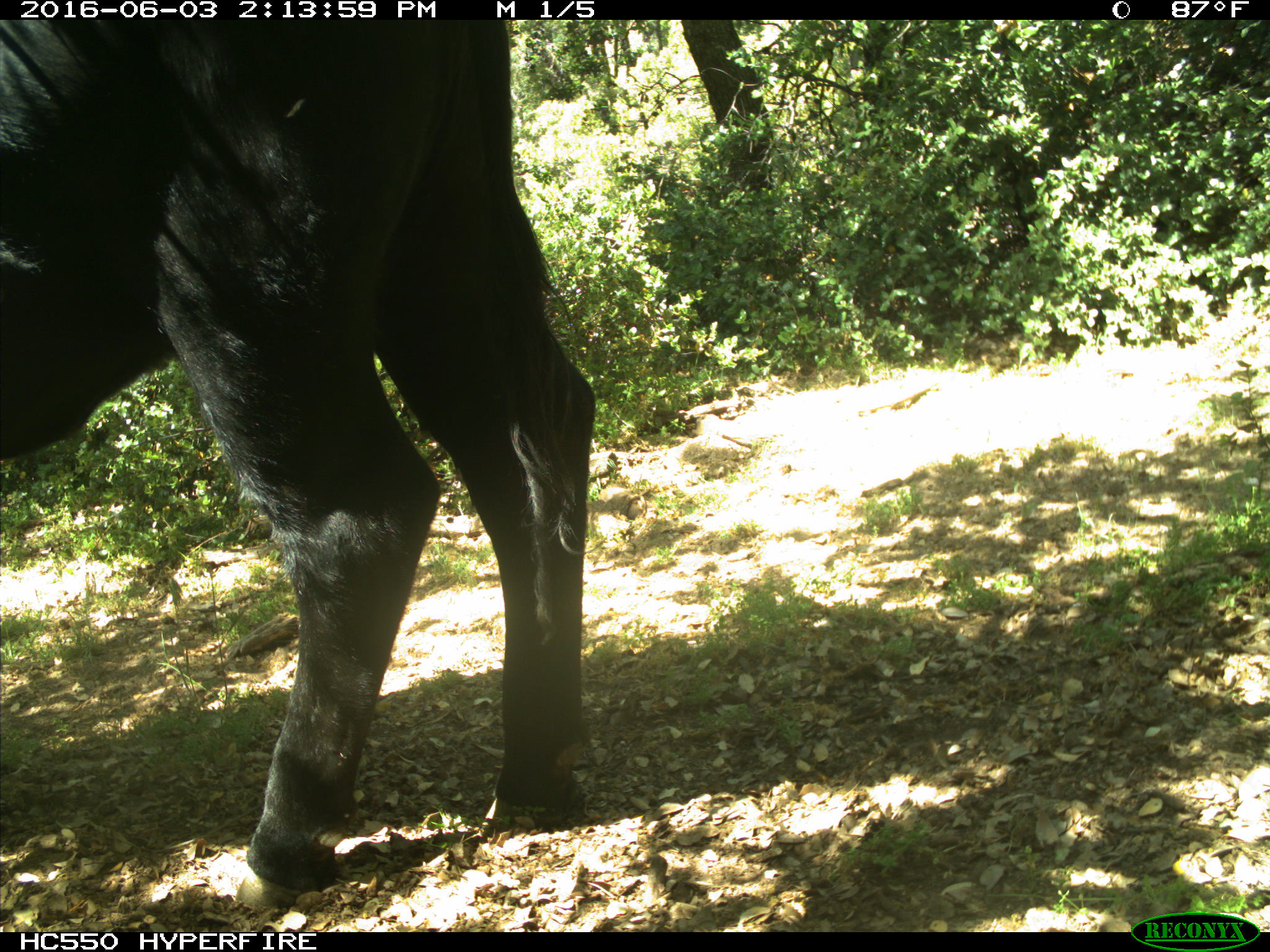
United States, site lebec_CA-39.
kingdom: Animalia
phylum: Chordata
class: Mammalia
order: Artiodactyla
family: Bovidae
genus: Bos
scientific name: Bos taurus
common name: domestic cow